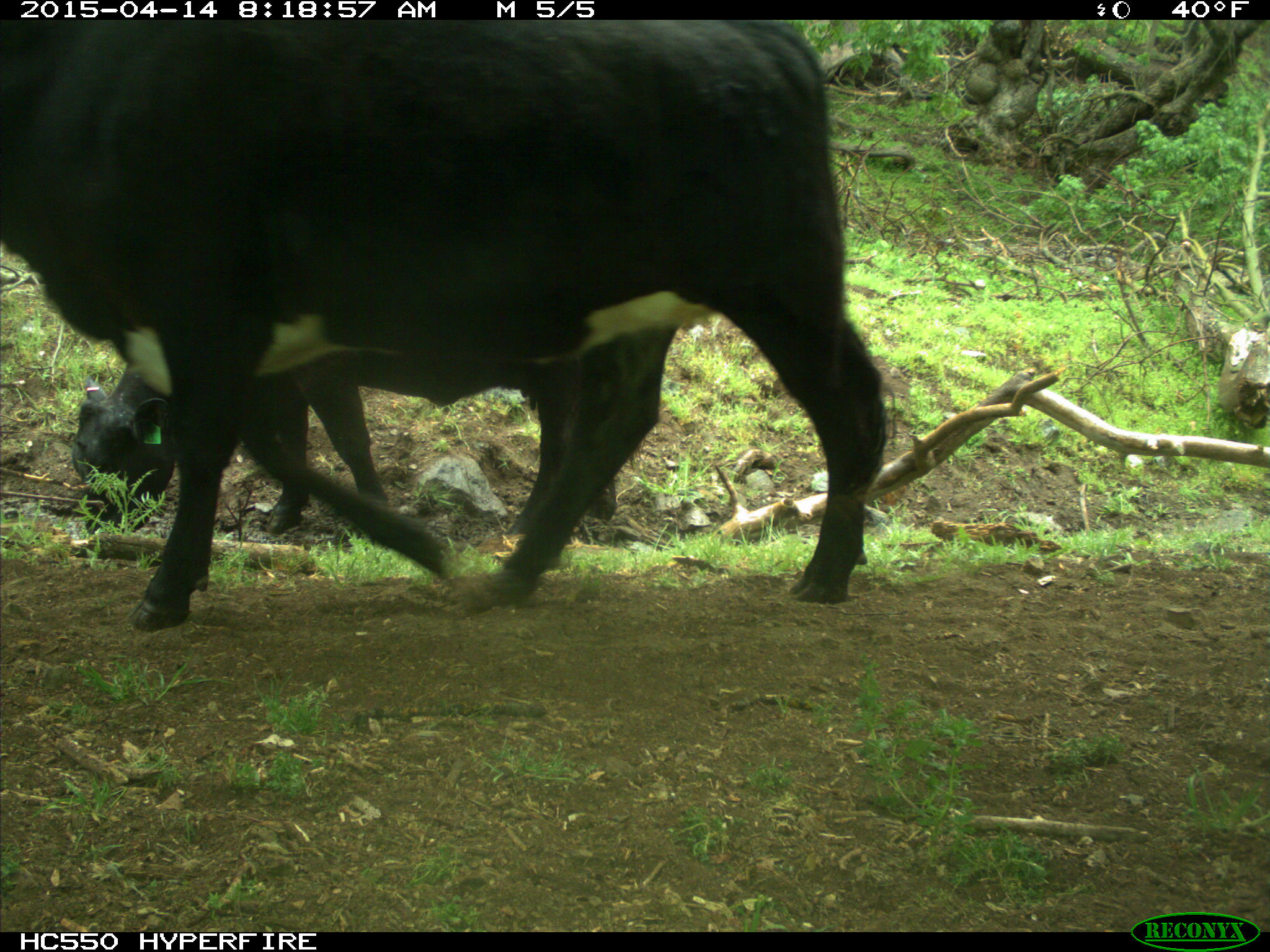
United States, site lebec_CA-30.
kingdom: Animalia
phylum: Chordata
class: Mammalia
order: Artiodactyla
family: Bovidae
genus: Bos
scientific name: Bos taurus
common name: domestic cow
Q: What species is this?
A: Bos taurus (domestic cow).